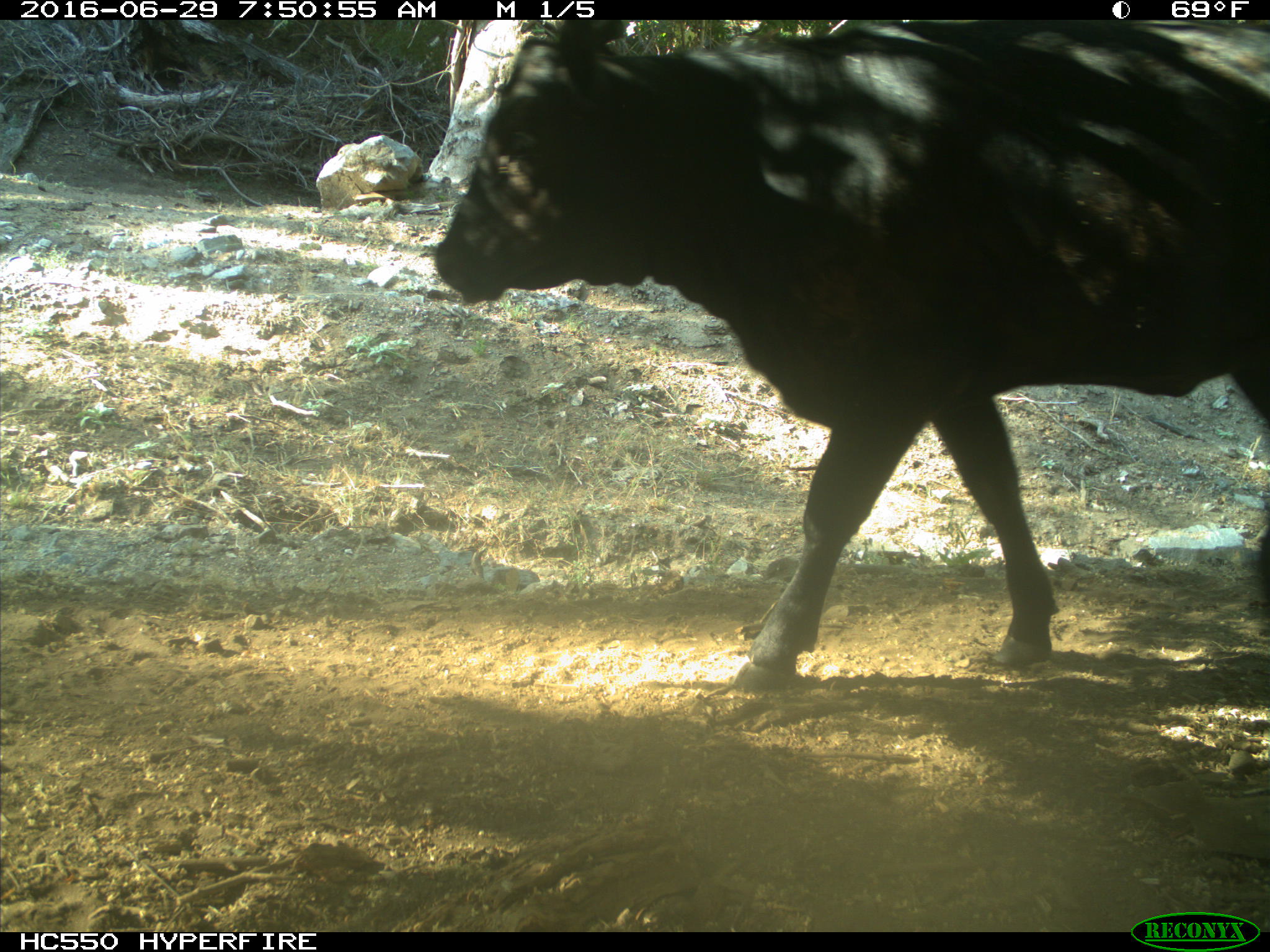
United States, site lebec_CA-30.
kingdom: Animalia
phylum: Chordata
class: Mammalia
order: Artiodactyla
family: Bovidae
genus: Bos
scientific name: Bos taurus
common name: domestic cow